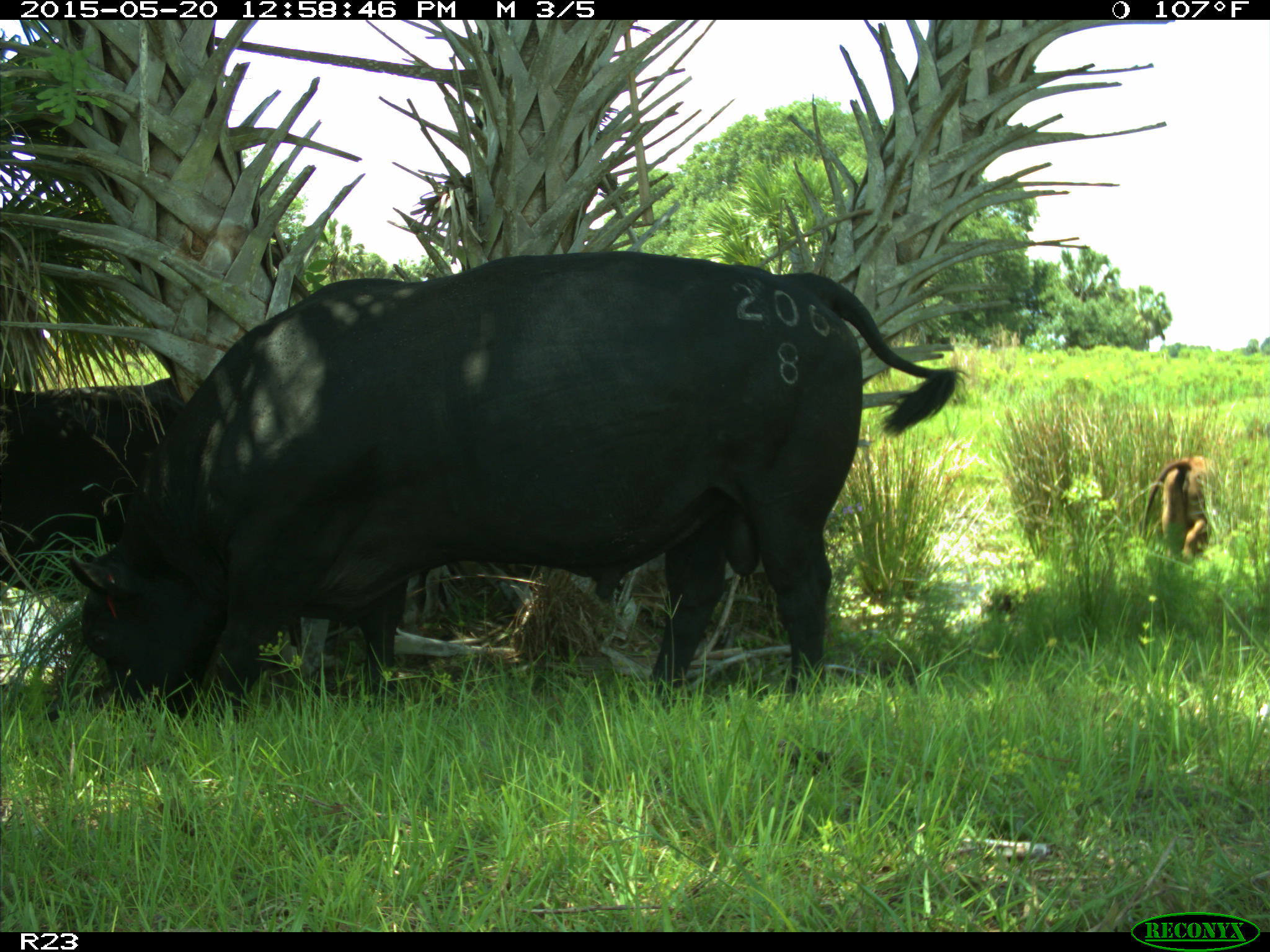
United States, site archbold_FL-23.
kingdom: Animalia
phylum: Chordata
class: Mammalia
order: Artiodactyla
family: Bovidae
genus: Bos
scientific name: Bos taurus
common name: domestic cow